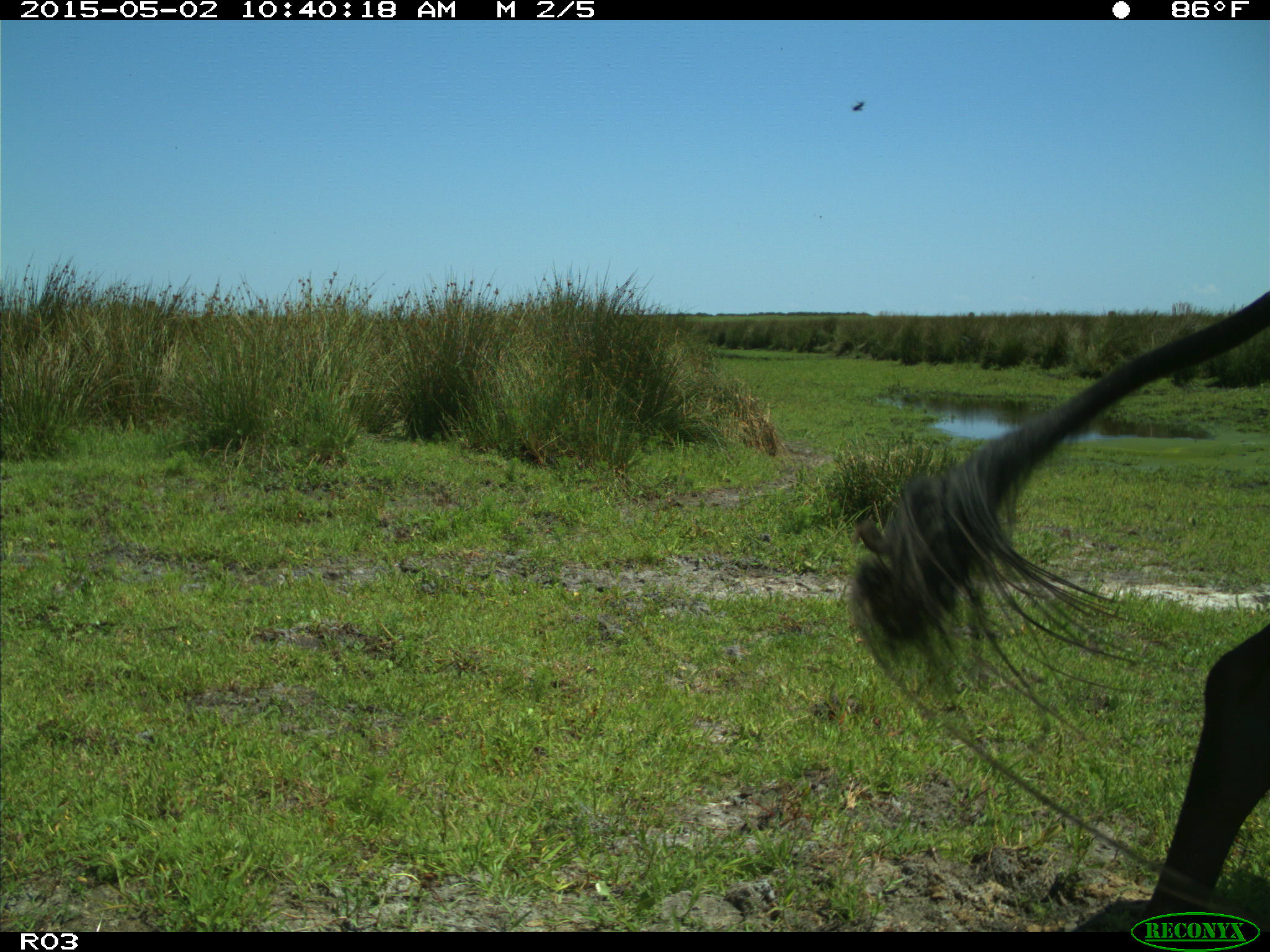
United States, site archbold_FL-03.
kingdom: Animalia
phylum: Chordata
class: Mammalia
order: Artiodactyla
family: Bovidae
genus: Bos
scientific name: Bos taurus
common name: domestic cow